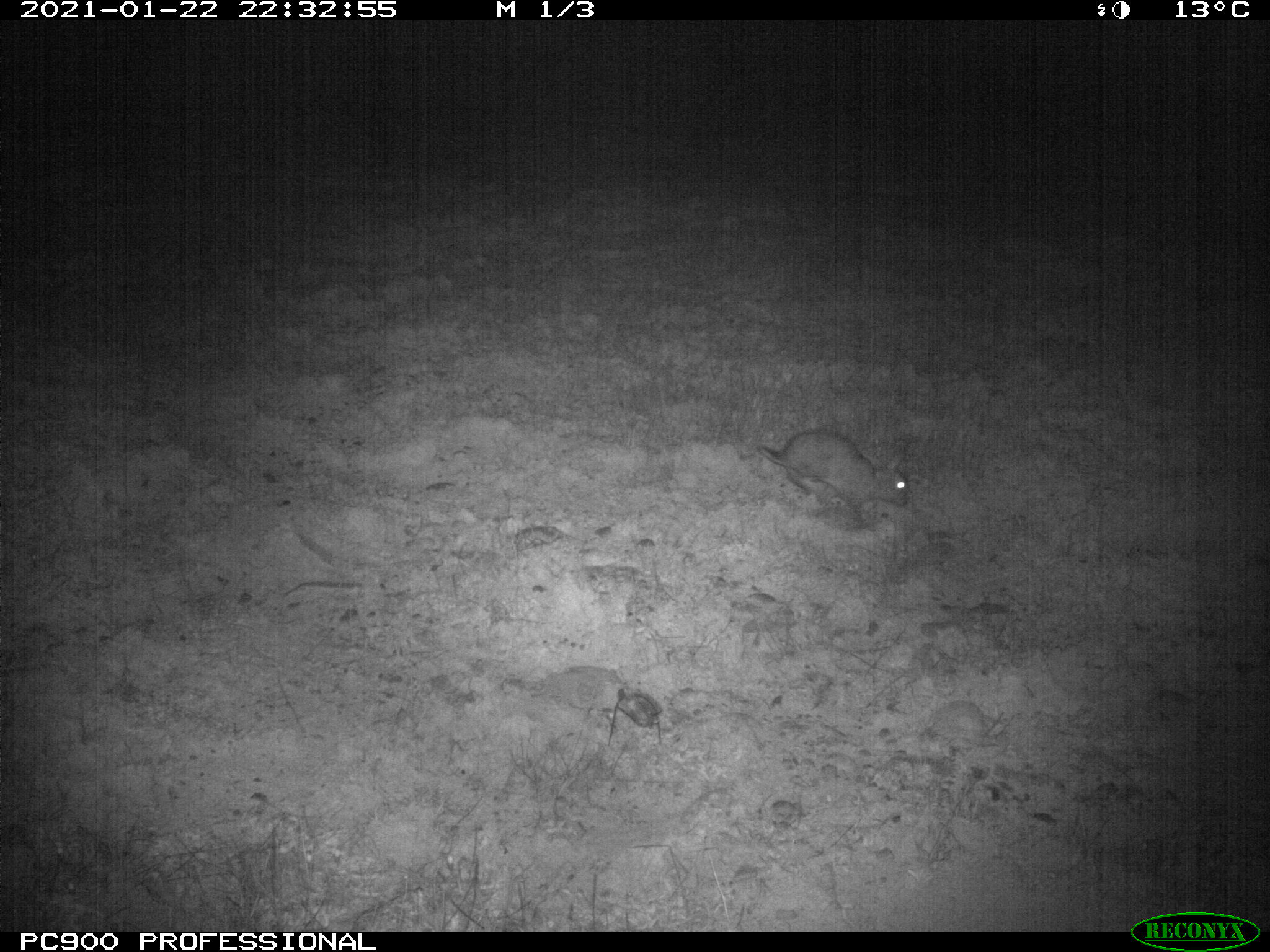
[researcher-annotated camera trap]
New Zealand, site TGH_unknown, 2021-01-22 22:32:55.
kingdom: Animalia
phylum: Chordata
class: Mammalia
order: Lagomorpha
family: Leporidae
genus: Oryctolagus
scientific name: Oryctolagus cuniculus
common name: european rabbit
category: rabbit